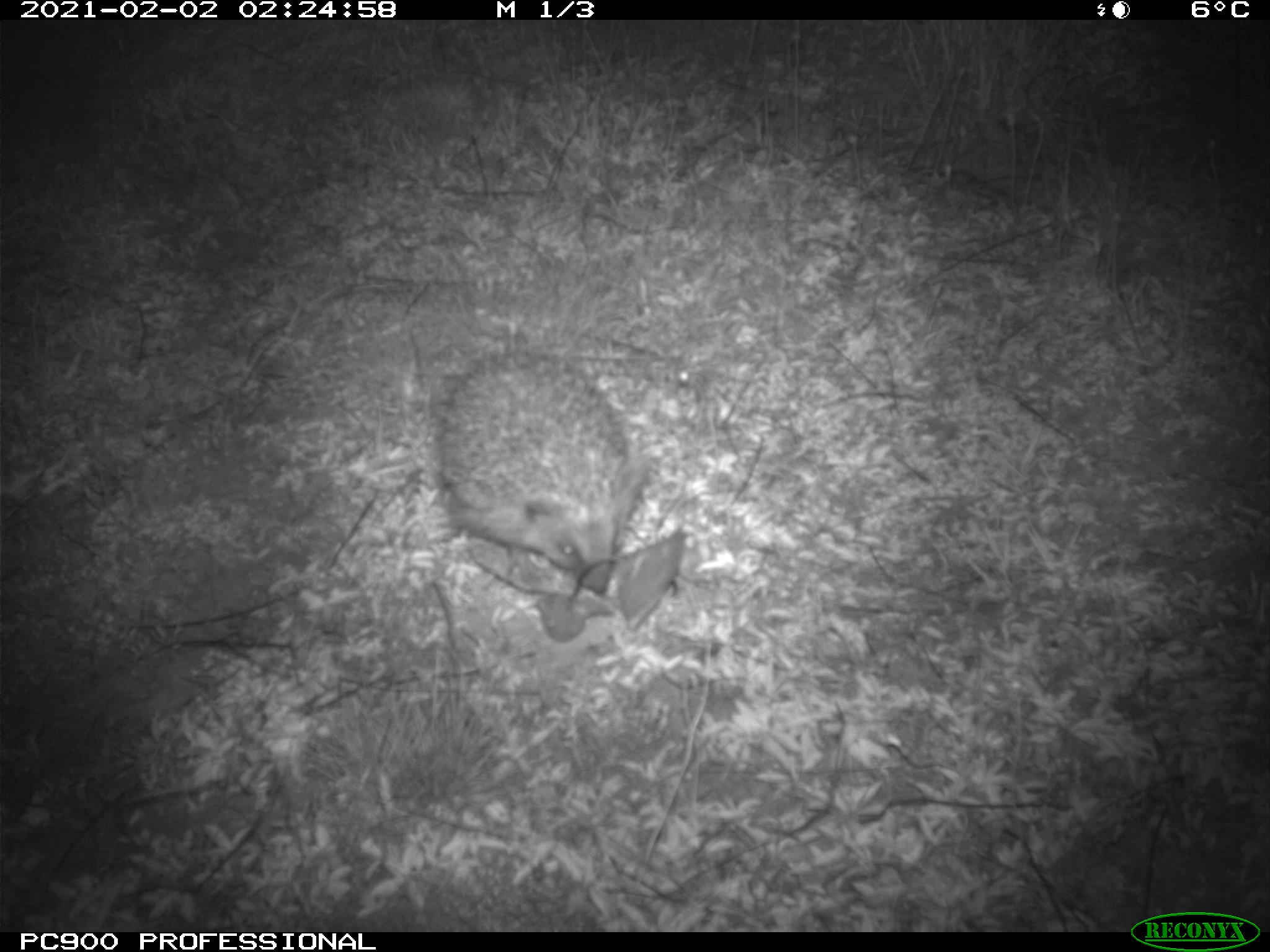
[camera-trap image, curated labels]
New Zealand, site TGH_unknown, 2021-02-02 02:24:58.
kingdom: Animalia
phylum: Chordata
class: Mammalia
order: Eulipotyphla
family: Erinaceidae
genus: Erinaceus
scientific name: Erinaceus europaeus europaeus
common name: european hedgehog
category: hedgehog